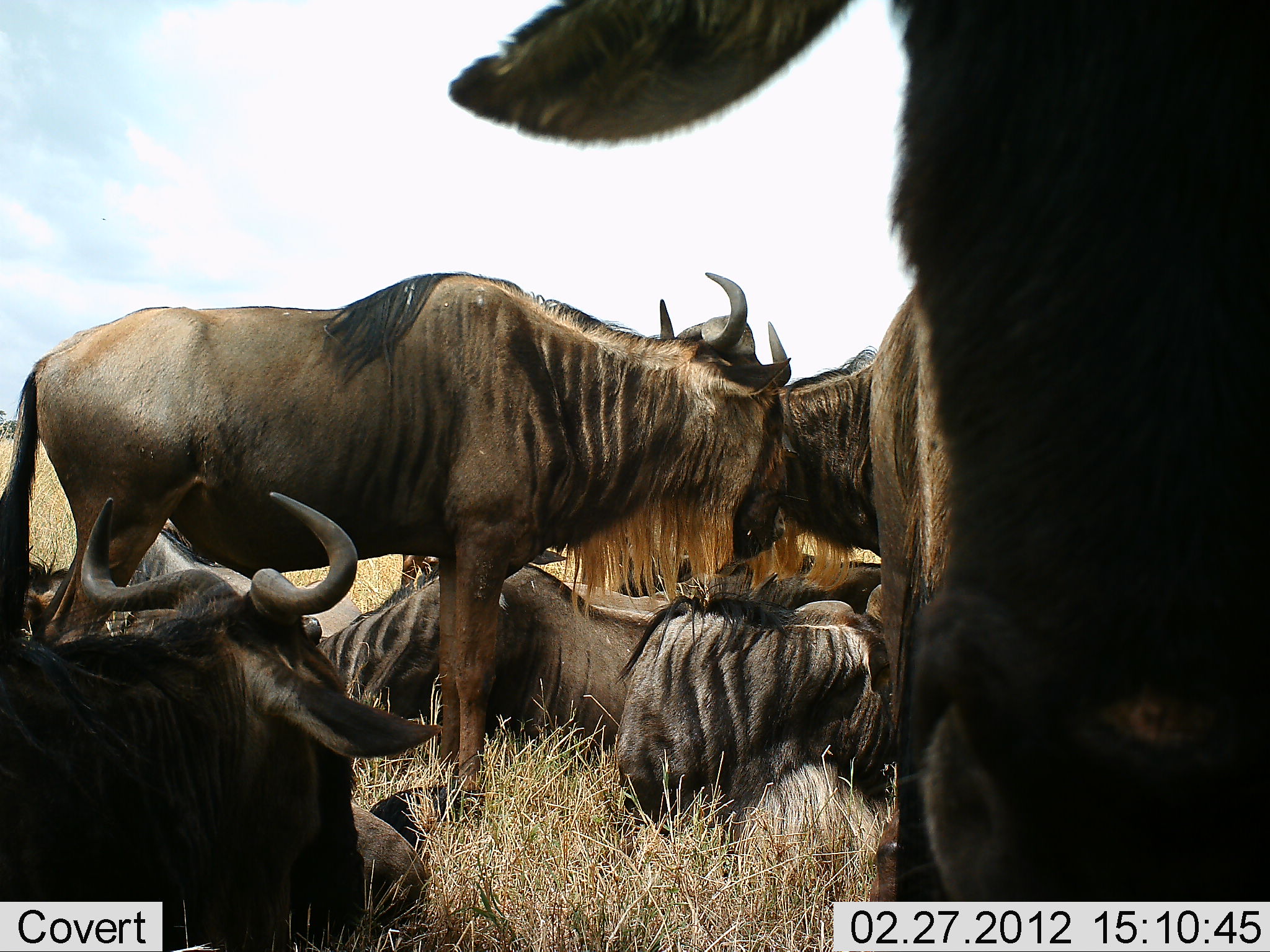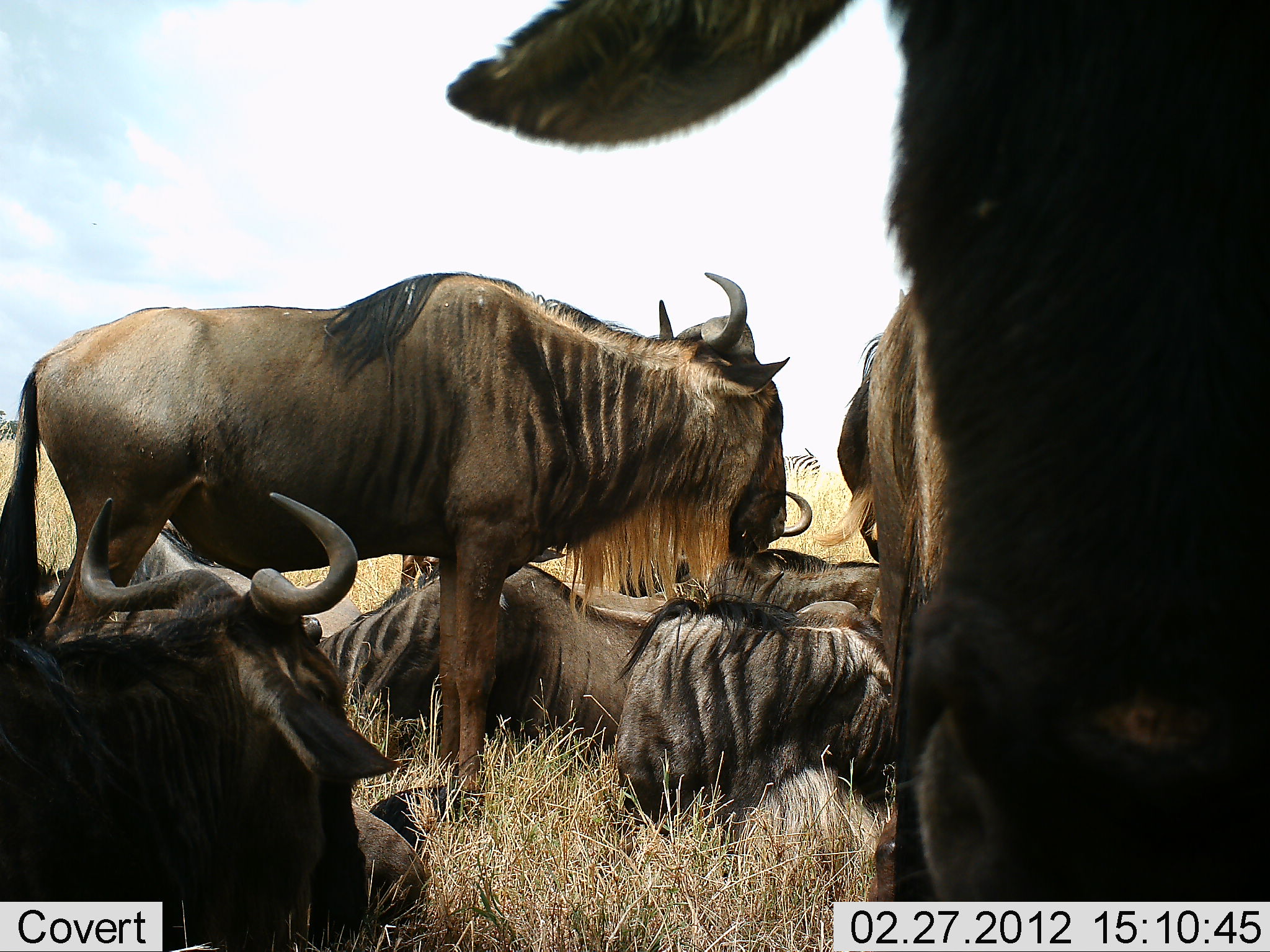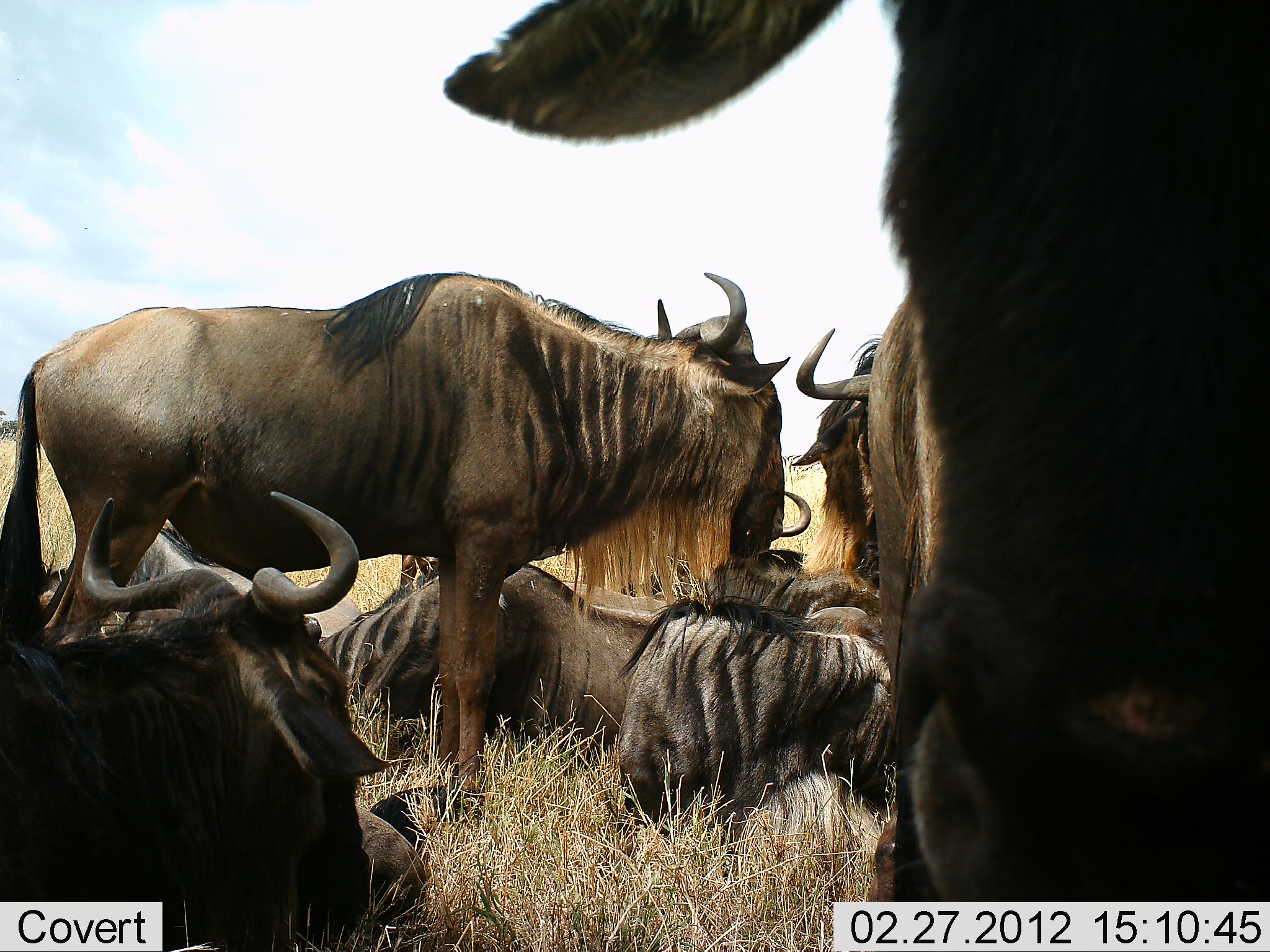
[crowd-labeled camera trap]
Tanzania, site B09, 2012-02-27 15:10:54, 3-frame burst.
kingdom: Animalia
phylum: Chordata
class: Mammalia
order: Artiodactyla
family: Bovidae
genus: Connochaetes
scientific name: Connochaetes taurinus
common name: blue wildebeest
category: wildebeest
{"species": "wildebeest (blue wildebeest) (Connochaetes taurinus)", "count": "8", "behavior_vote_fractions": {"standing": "76%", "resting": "95%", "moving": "11%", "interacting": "5%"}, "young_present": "0%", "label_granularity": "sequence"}